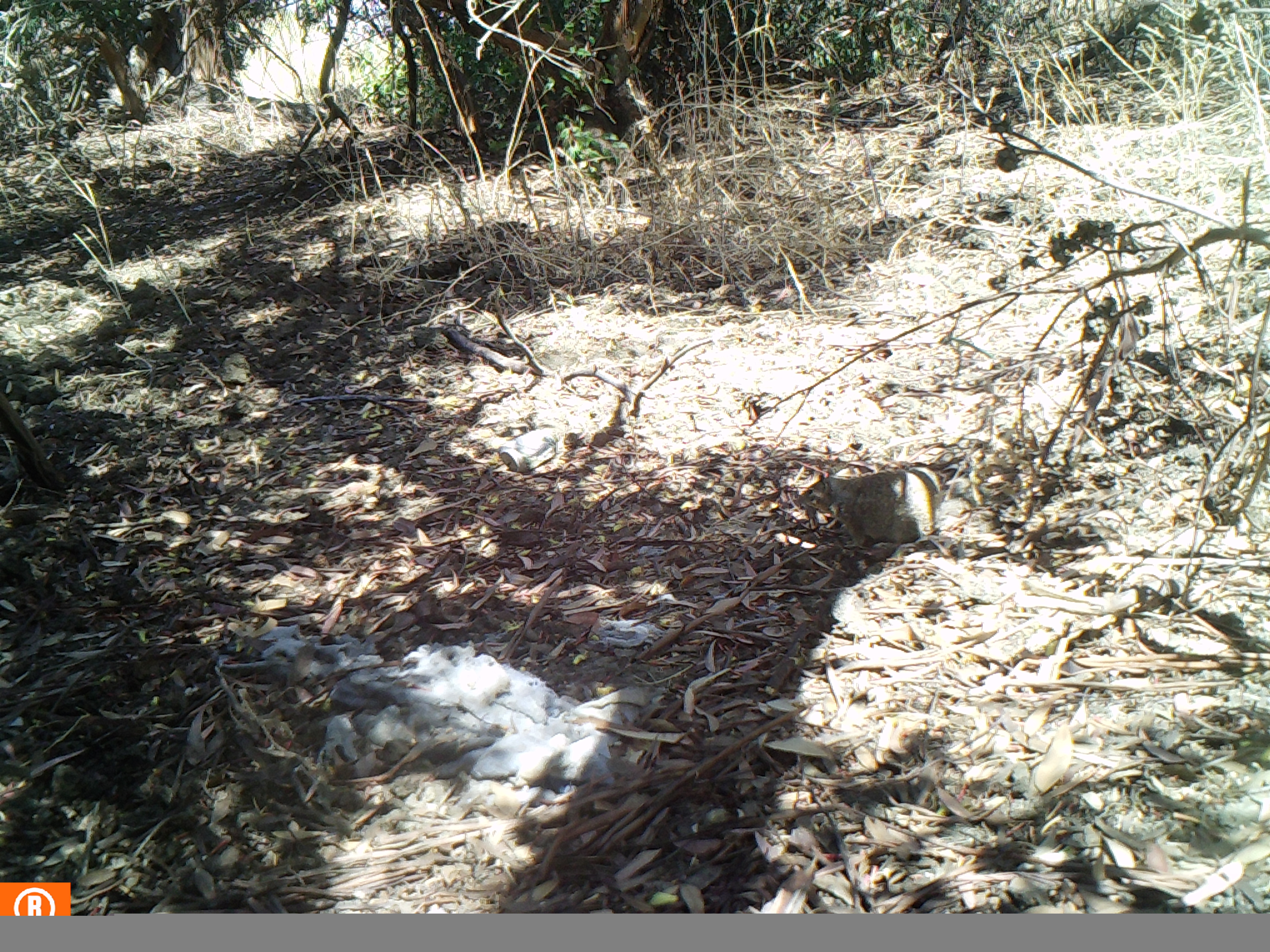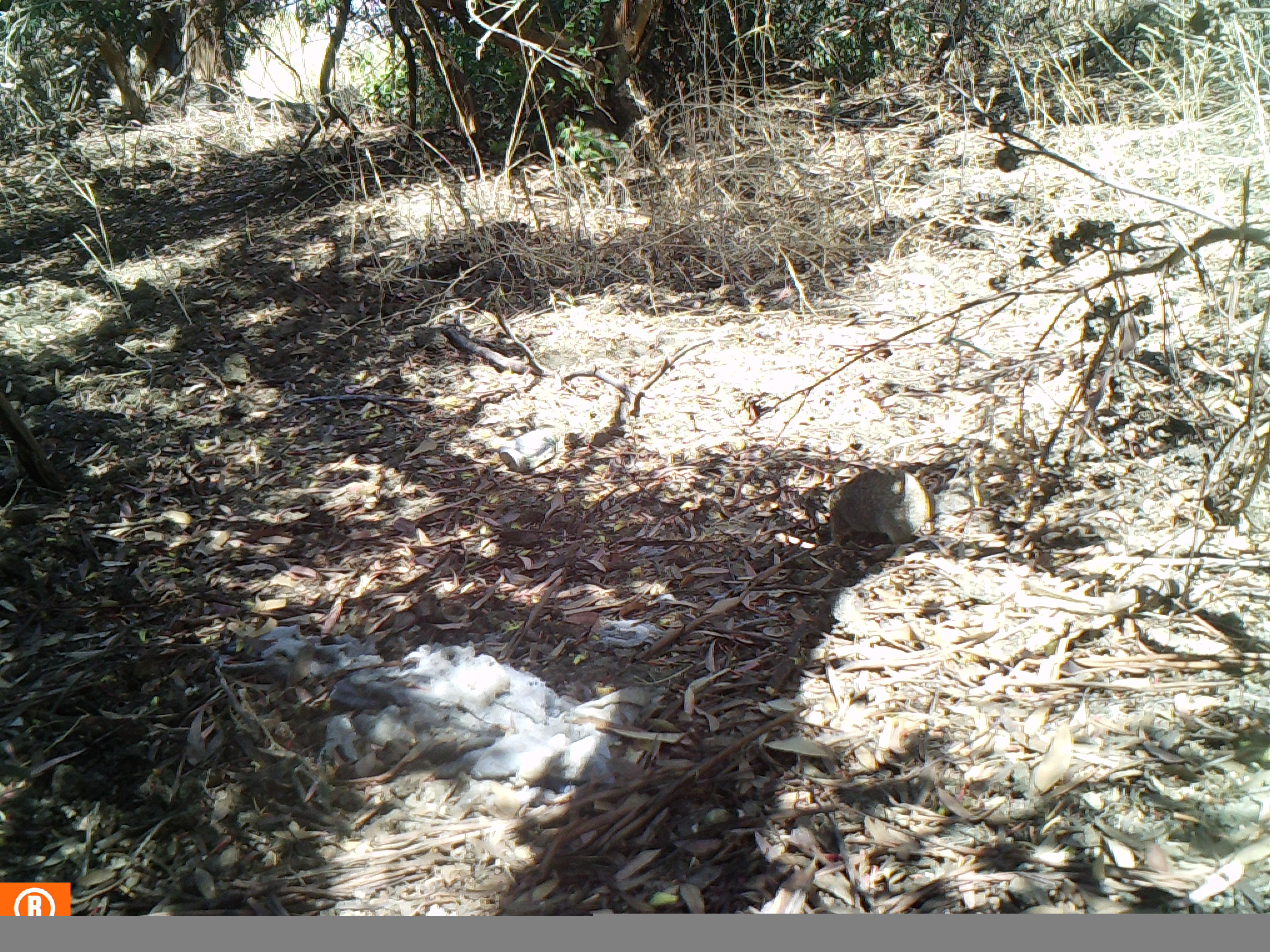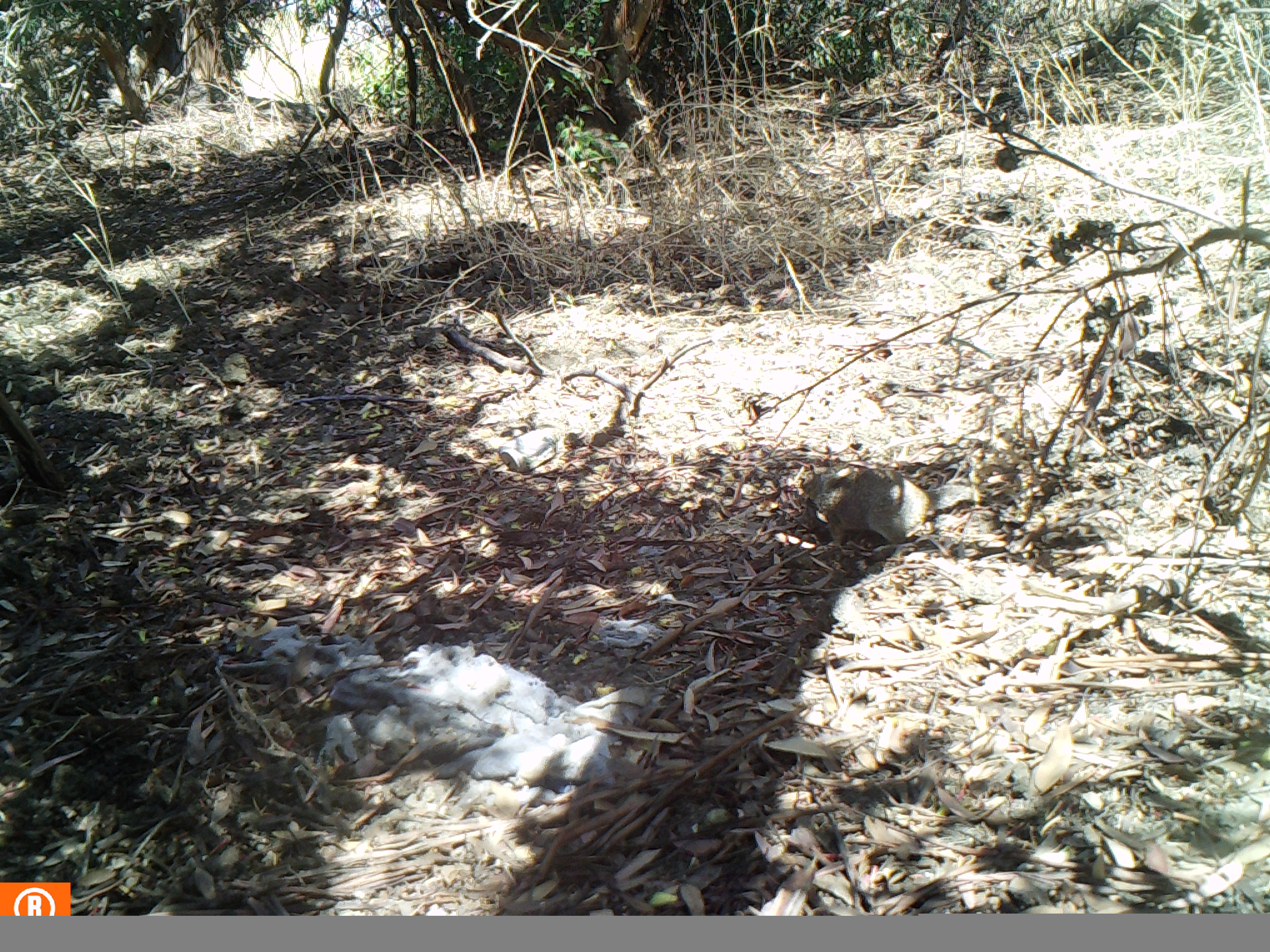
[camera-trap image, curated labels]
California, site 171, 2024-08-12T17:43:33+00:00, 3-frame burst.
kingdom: Animalia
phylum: Chordata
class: Mammalia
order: Rodentia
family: Sciuridae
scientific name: Sciuridae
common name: squirrel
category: unknown squirrel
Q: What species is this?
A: Unknown squirrel (squirrel) (Sciuridae).